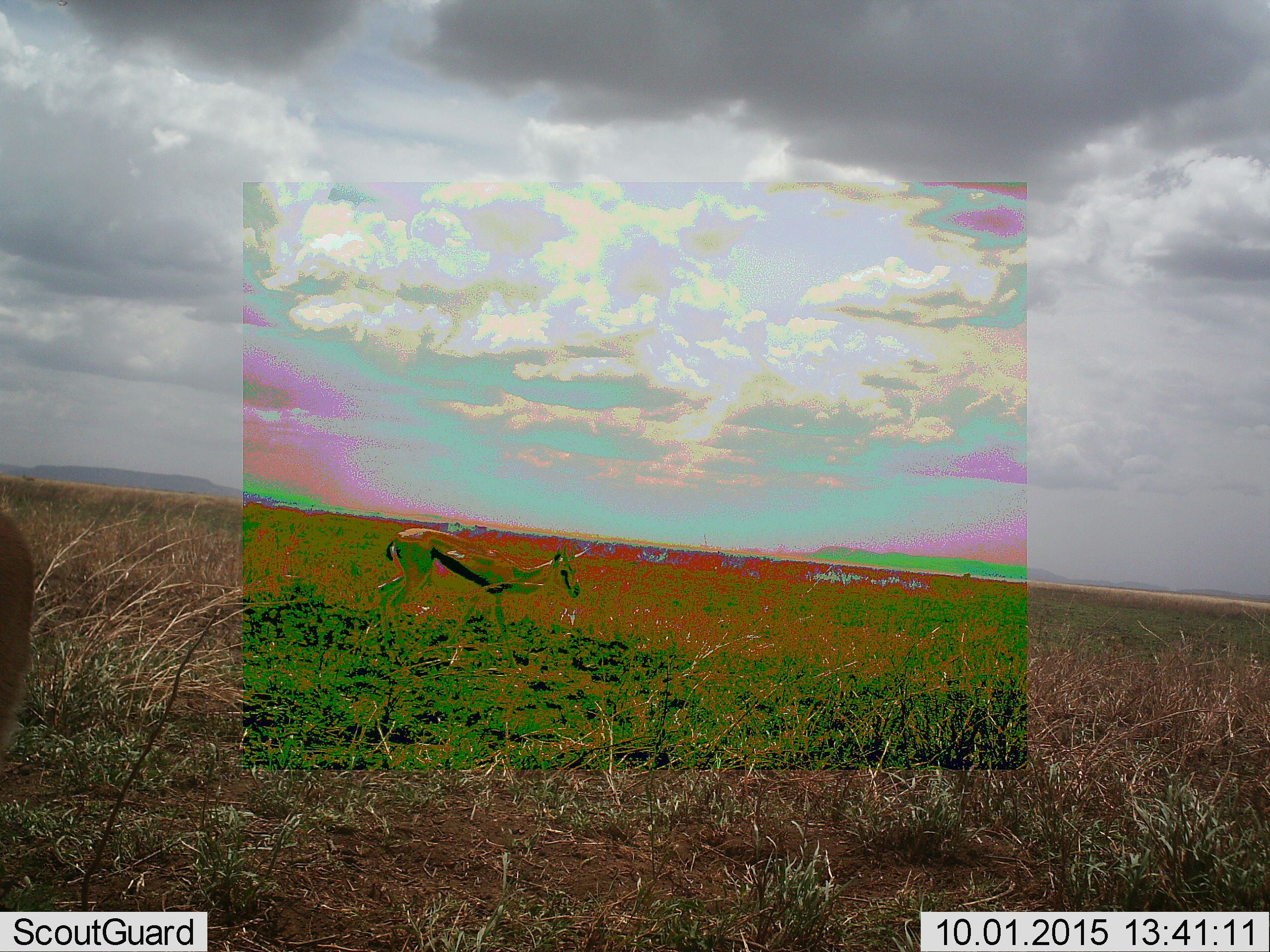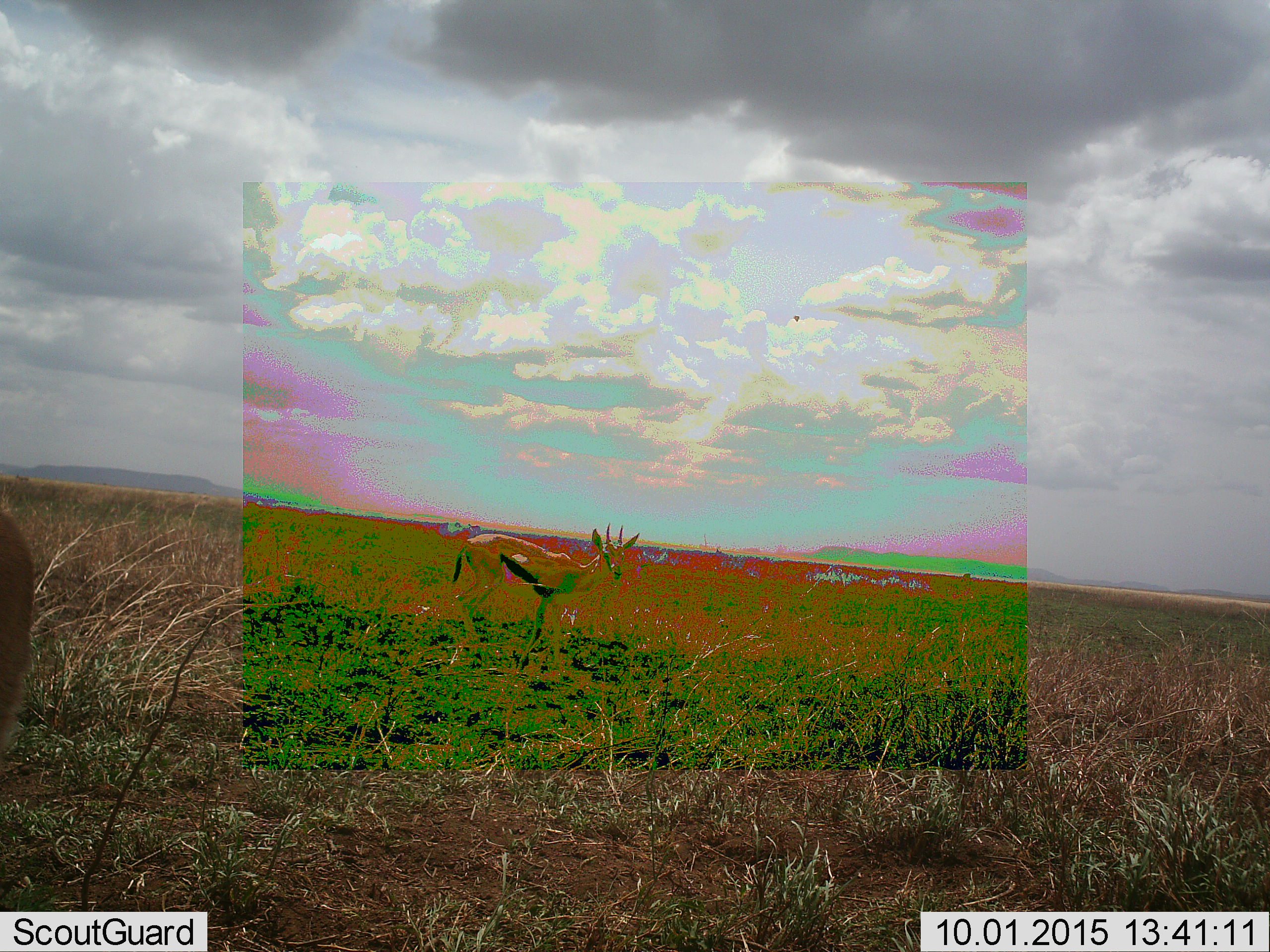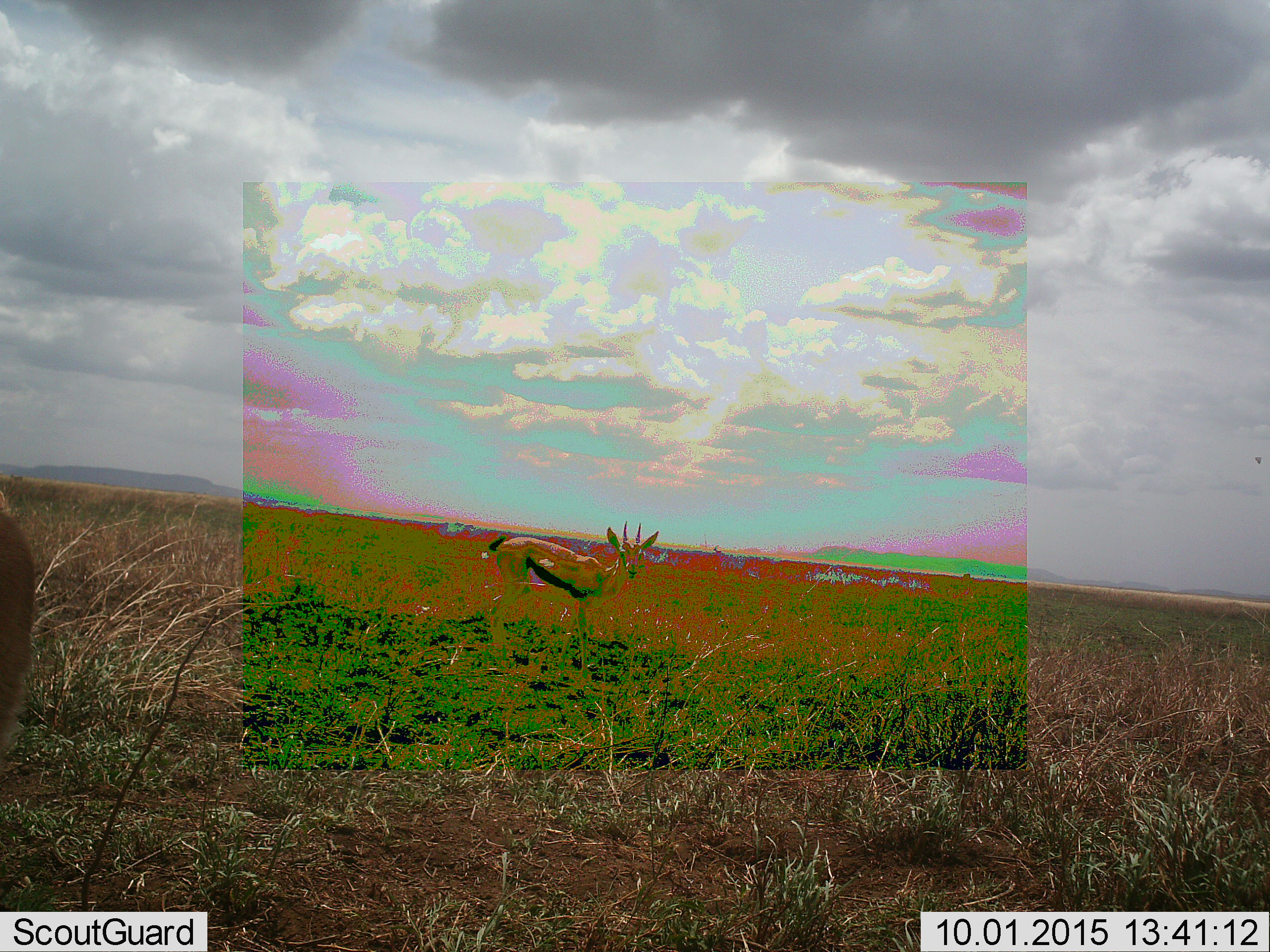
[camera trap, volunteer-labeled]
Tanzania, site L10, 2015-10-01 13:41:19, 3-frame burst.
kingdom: Animalia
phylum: Chordata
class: Mammalia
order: Artiodactyla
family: Bovidae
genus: Eudorcas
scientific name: Eudorcas thomsonii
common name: thomson's gazelle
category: gazellethomsons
Gazellethomsons (thomson's gazelle) (Eudorcas thomsonii), count 1. Behavior (volunteer vote fractions): standing 29%, resting 0%, moving 100%, interacting 0%. Young present (vote fraction): 0%. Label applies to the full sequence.